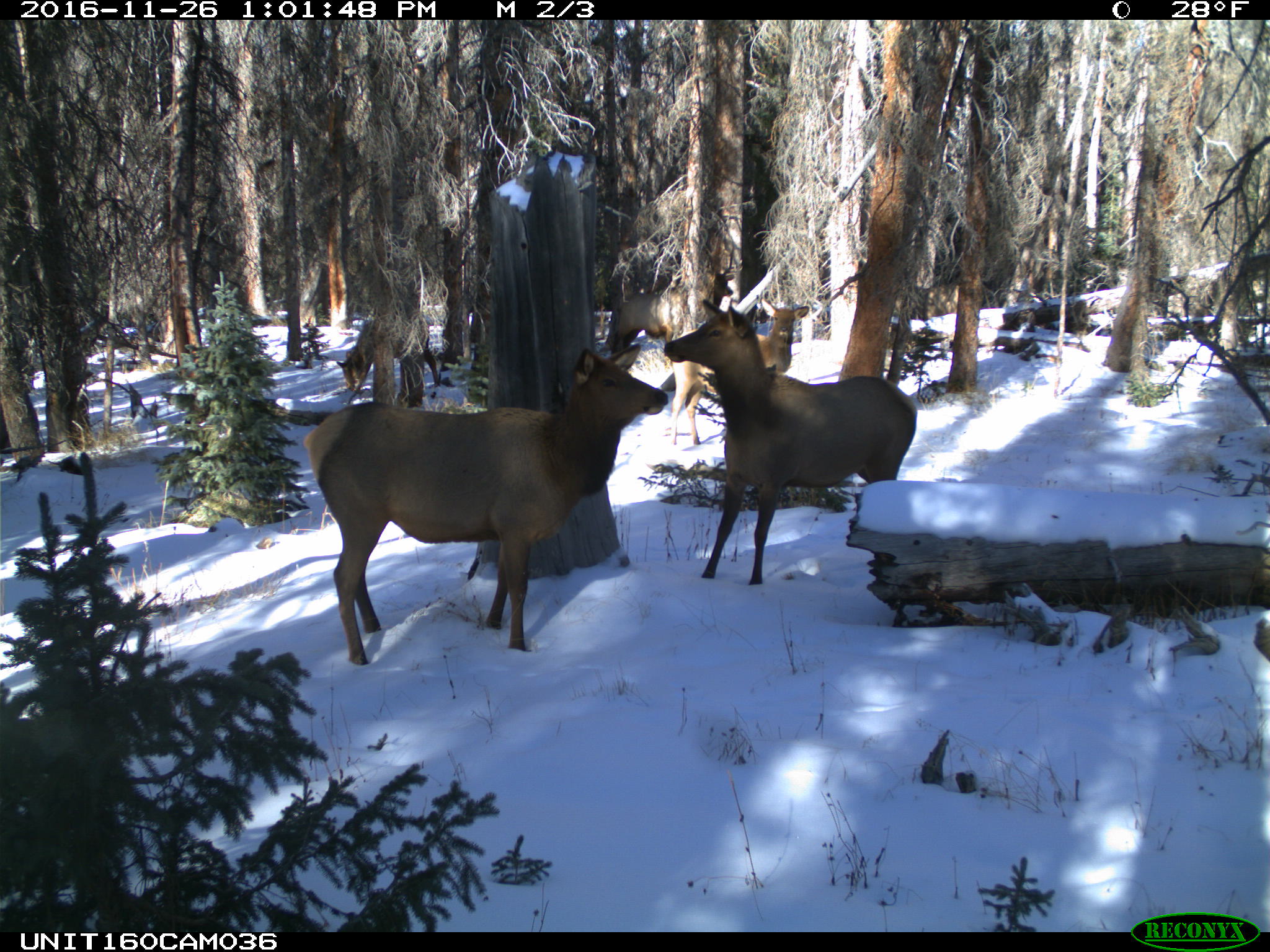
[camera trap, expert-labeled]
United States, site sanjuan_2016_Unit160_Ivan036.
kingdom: Animalia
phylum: Chordata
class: Mammalia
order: Artiodactyla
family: Cervidae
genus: Cervus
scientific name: Cervus elaphus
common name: red deer